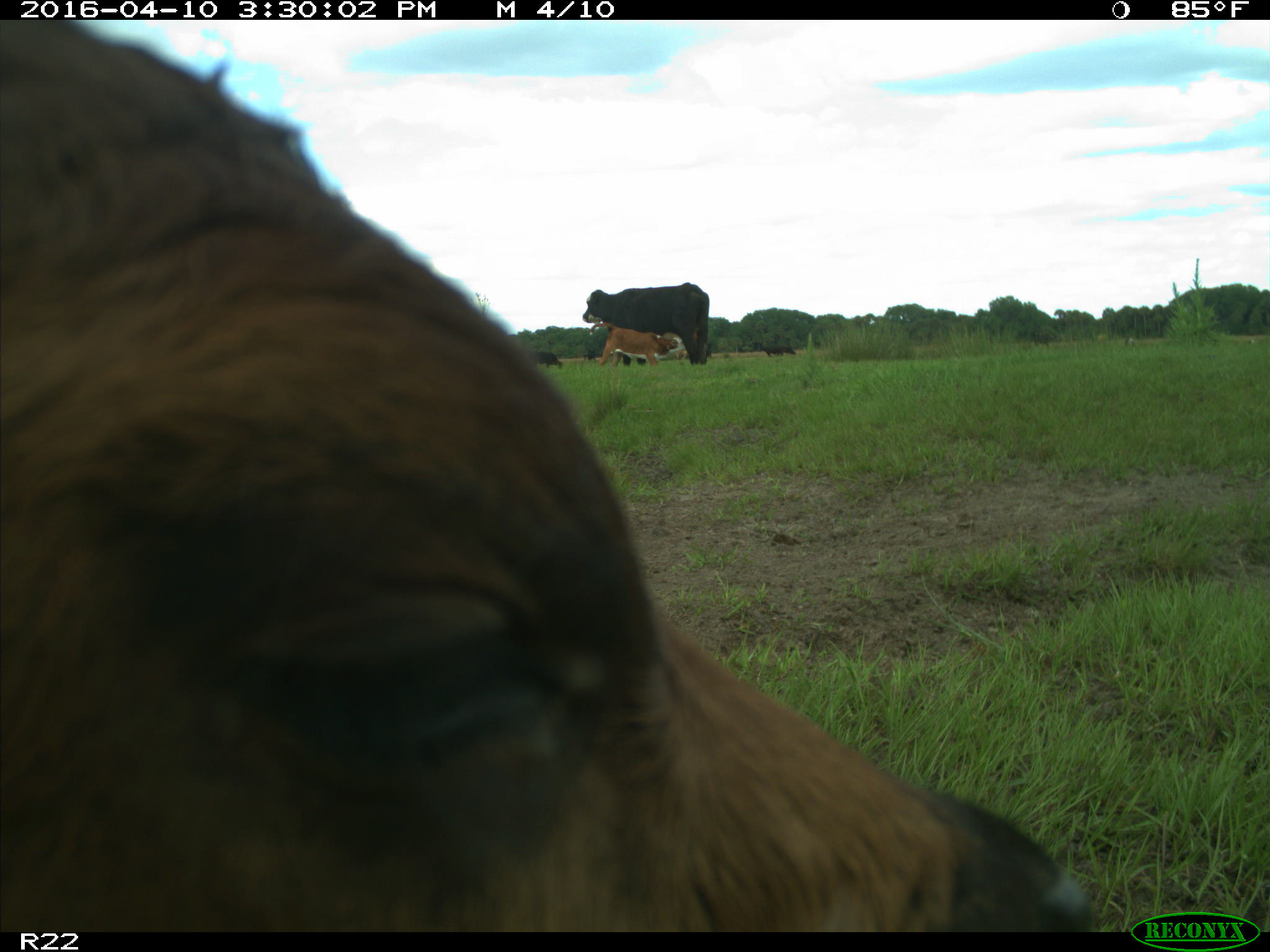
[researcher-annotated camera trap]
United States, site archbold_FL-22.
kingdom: Animalia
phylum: Chordata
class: Mammalia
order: Artiodactyla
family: Bovidae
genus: Bos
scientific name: Bos taurus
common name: domestic cow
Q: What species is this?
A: Bos taurus (domestic cow).